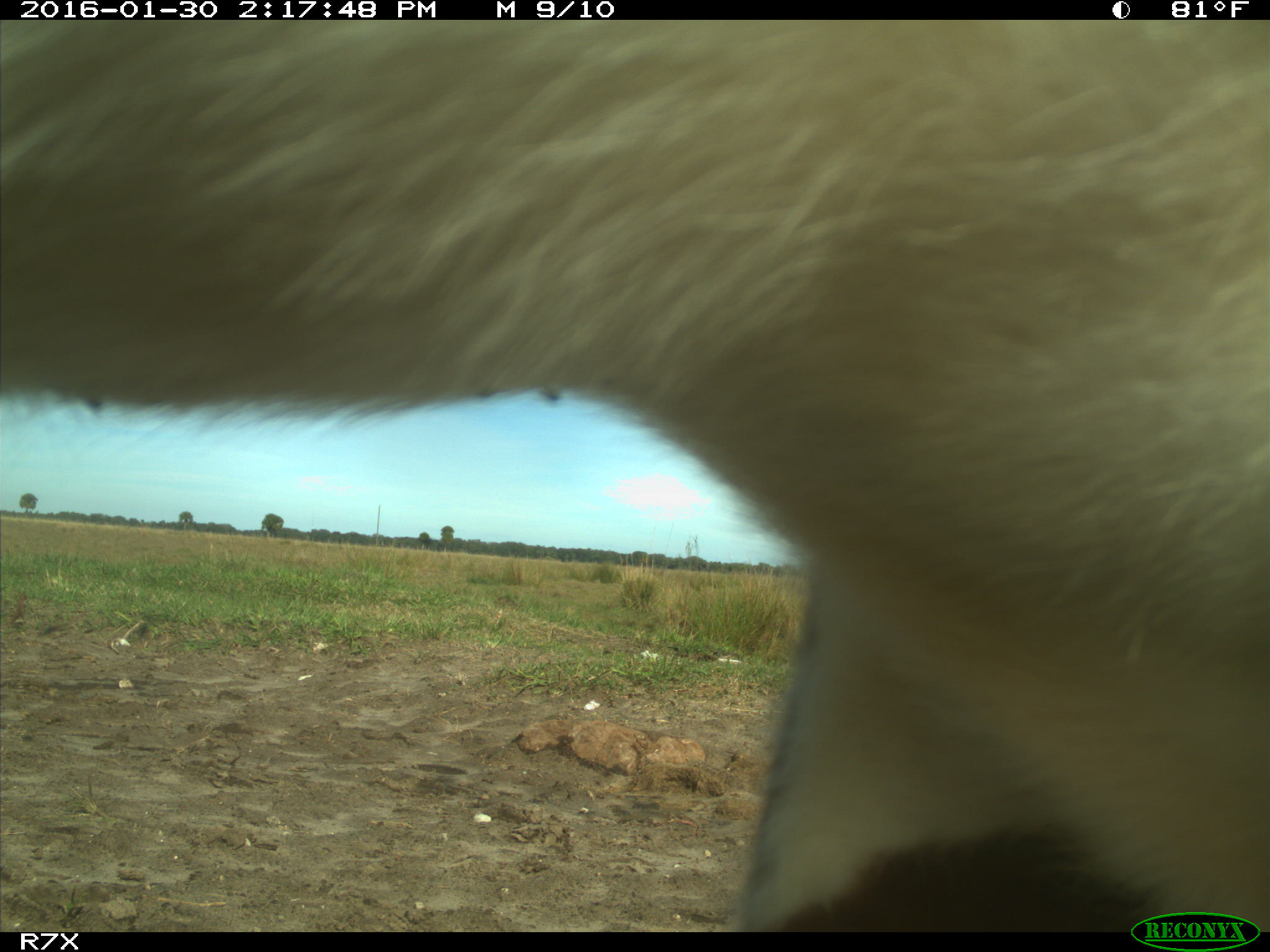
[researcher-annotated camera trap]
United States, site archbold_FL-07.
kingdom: Animalia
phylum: Chordata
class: Mammalia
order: Artiodactyla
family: Bovidae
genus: Bos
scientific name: Bos taurus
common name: domestic cow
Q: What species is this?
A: Bos taurus (domestic cow).